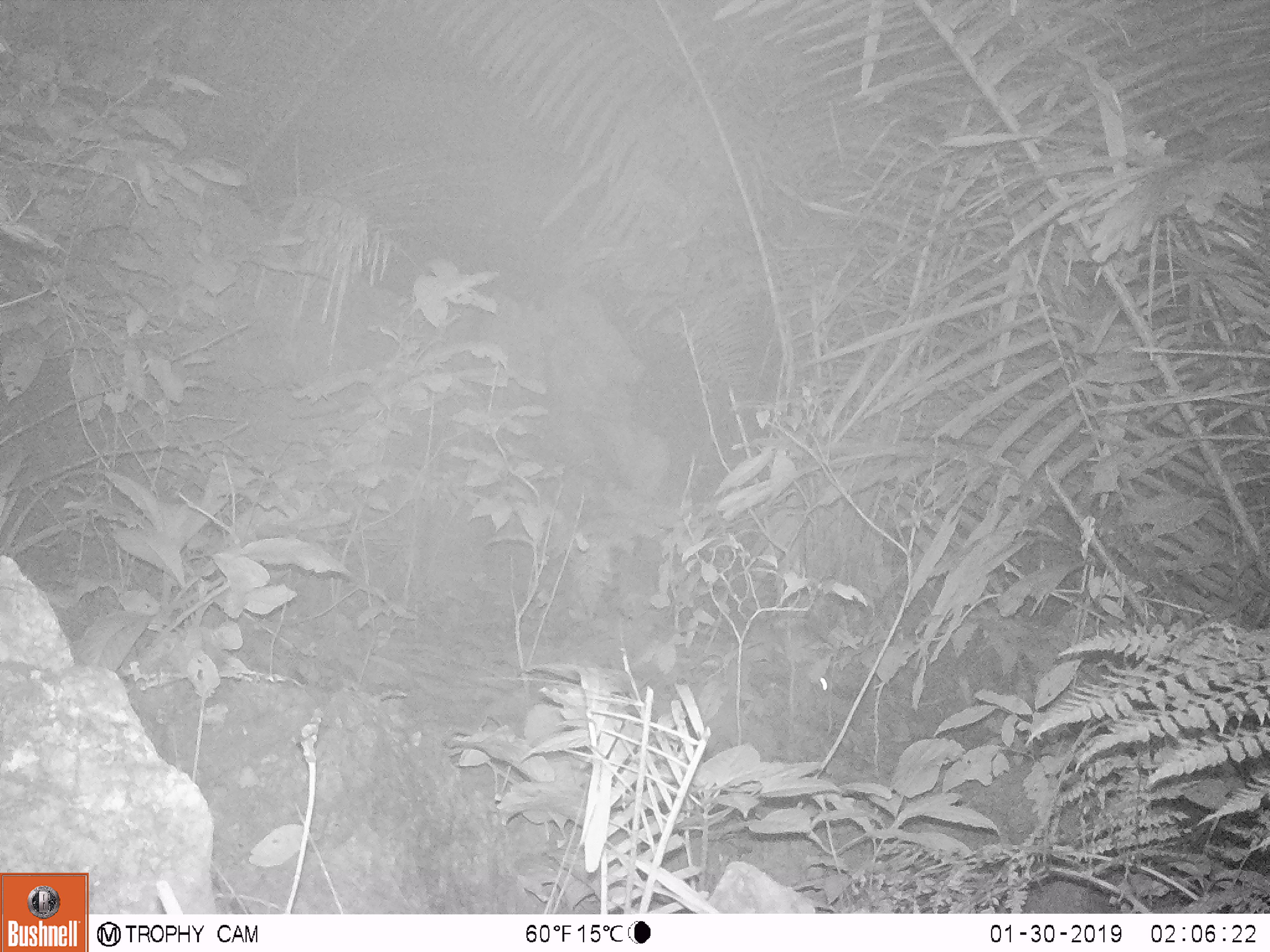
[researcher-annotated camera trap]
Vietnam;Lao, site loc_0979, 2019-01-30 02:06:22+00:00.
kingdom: Animalia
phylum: Chordata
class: Mammalia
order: Rodentia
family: Muridae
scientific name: Muridae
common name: old-world mice and rats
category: unidentified murid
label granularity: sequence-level